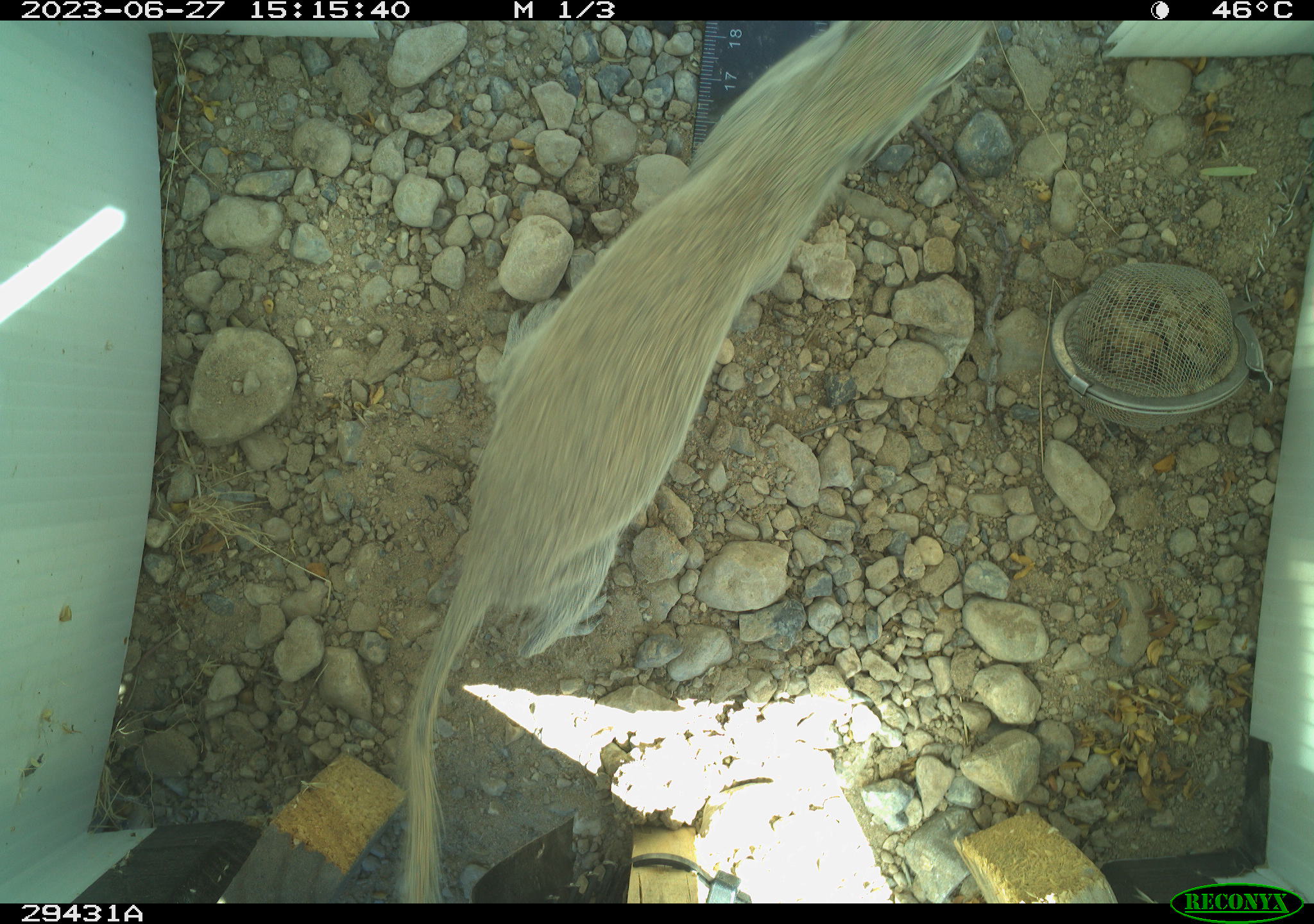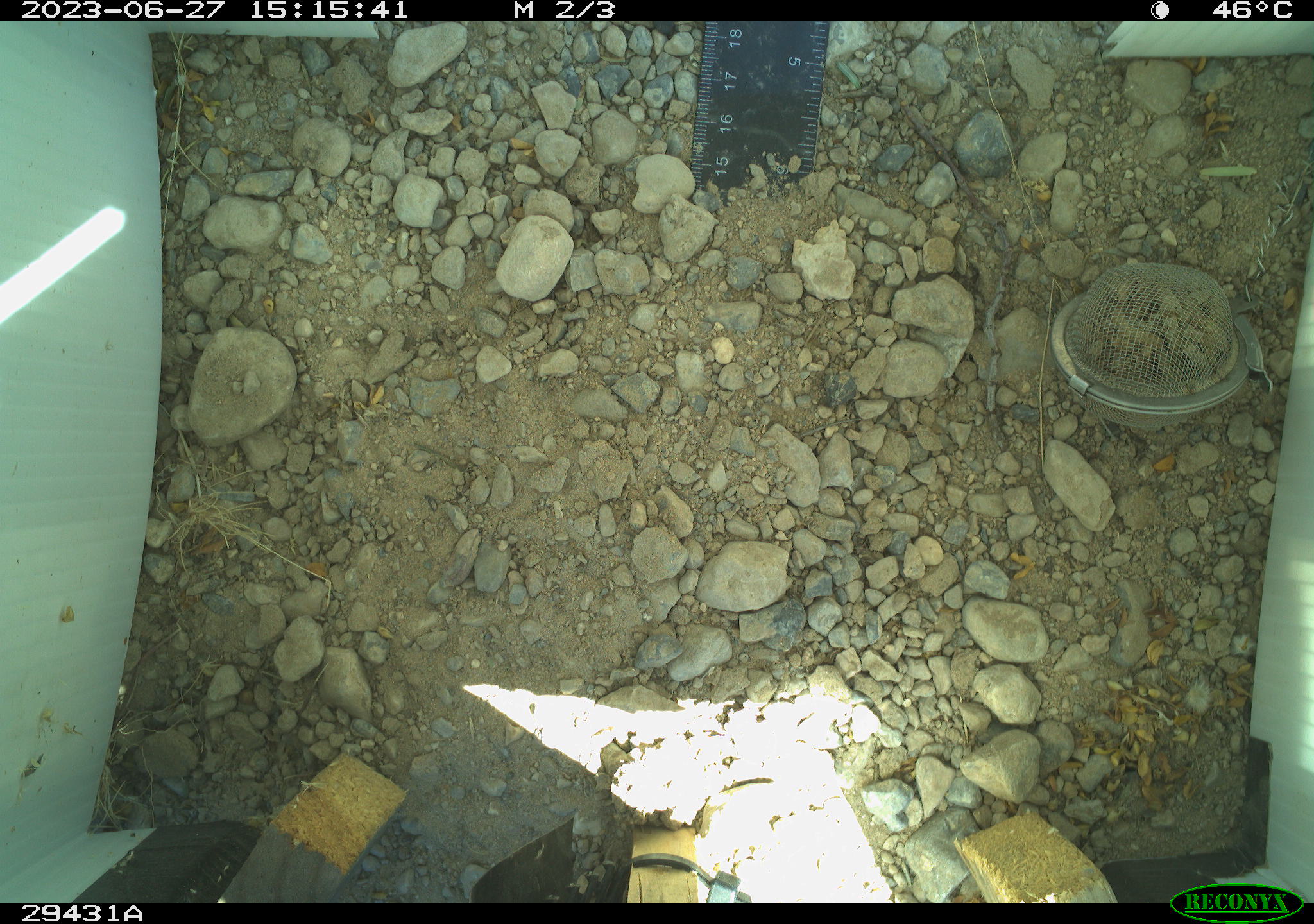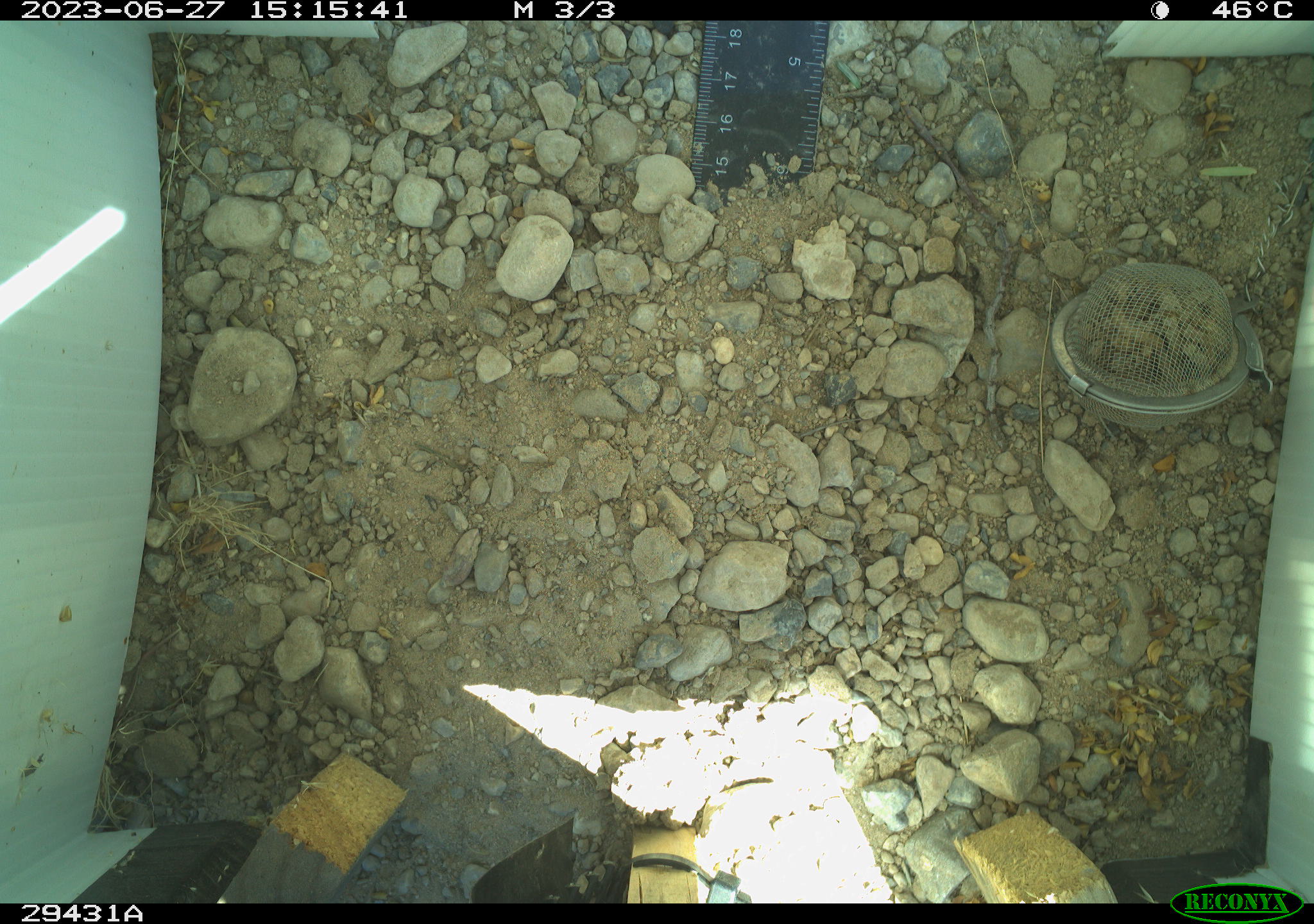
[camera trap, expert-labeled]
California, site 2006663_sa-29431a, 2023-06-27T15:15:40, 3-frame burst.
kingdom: Animalia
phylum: Chordata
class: Mammalia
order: Rodentia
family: Sciuridae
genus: Xerospermophilus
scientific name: Xerospermophilus tereticaudus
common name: round-tailed ground squirrel